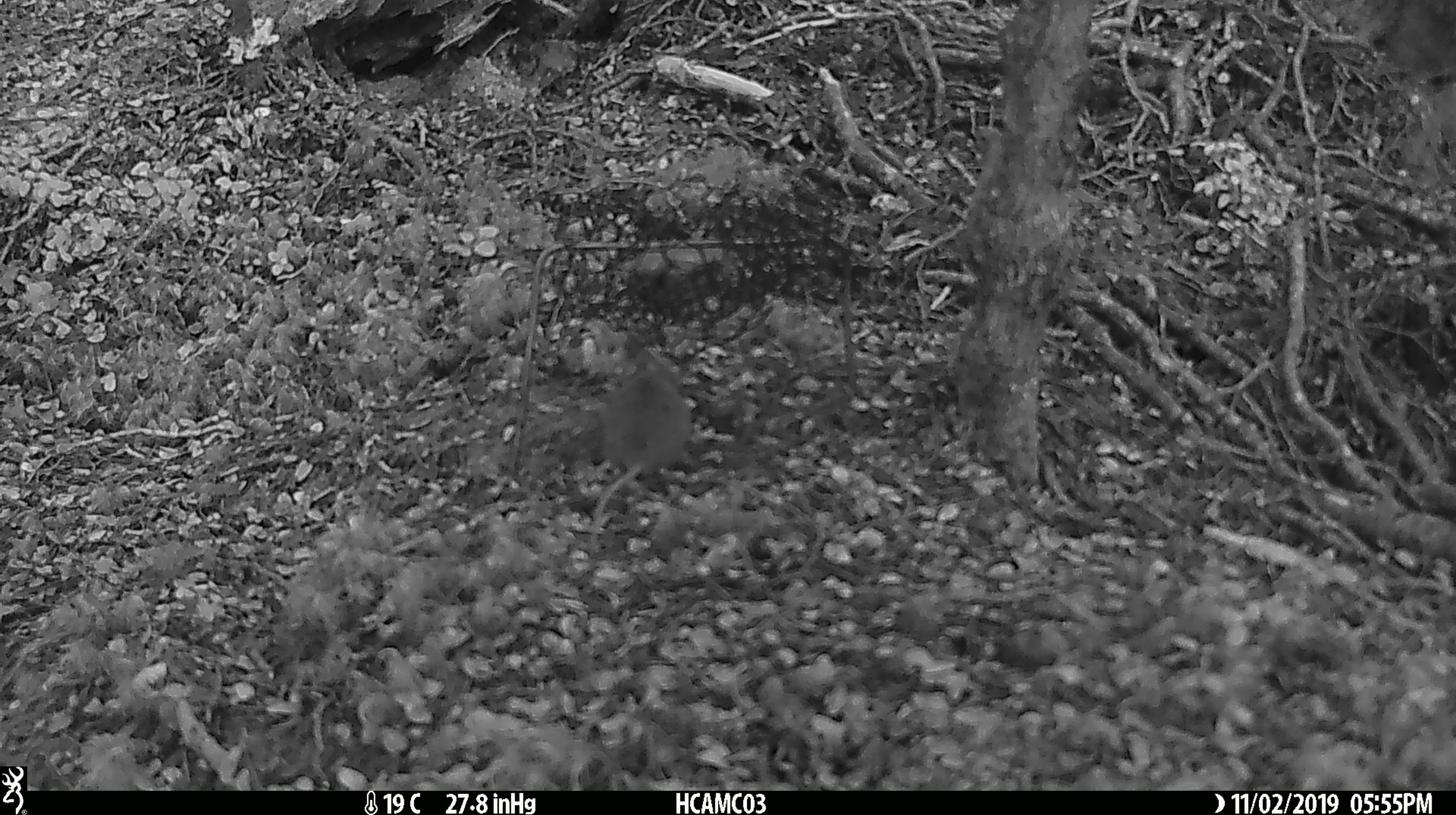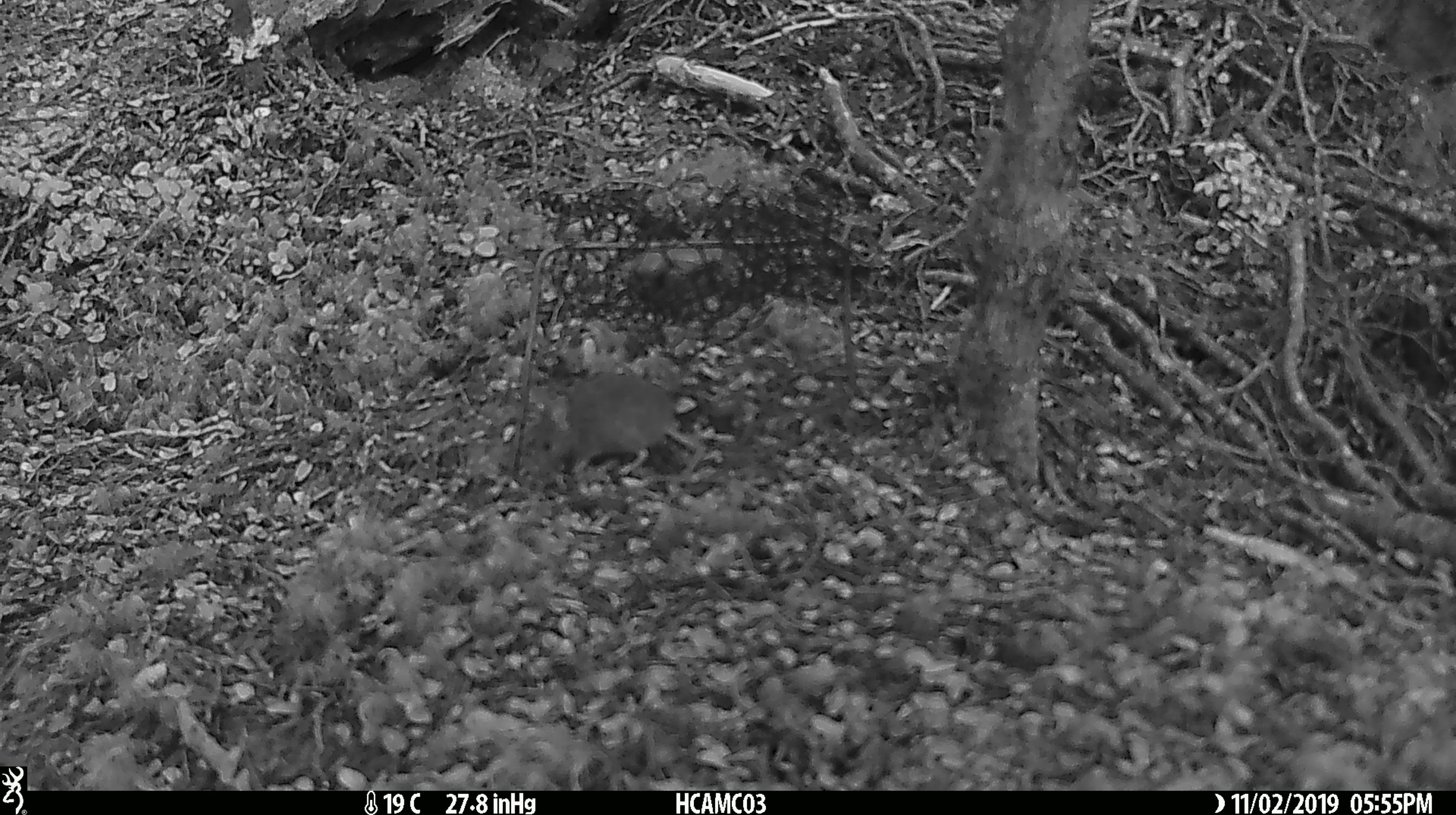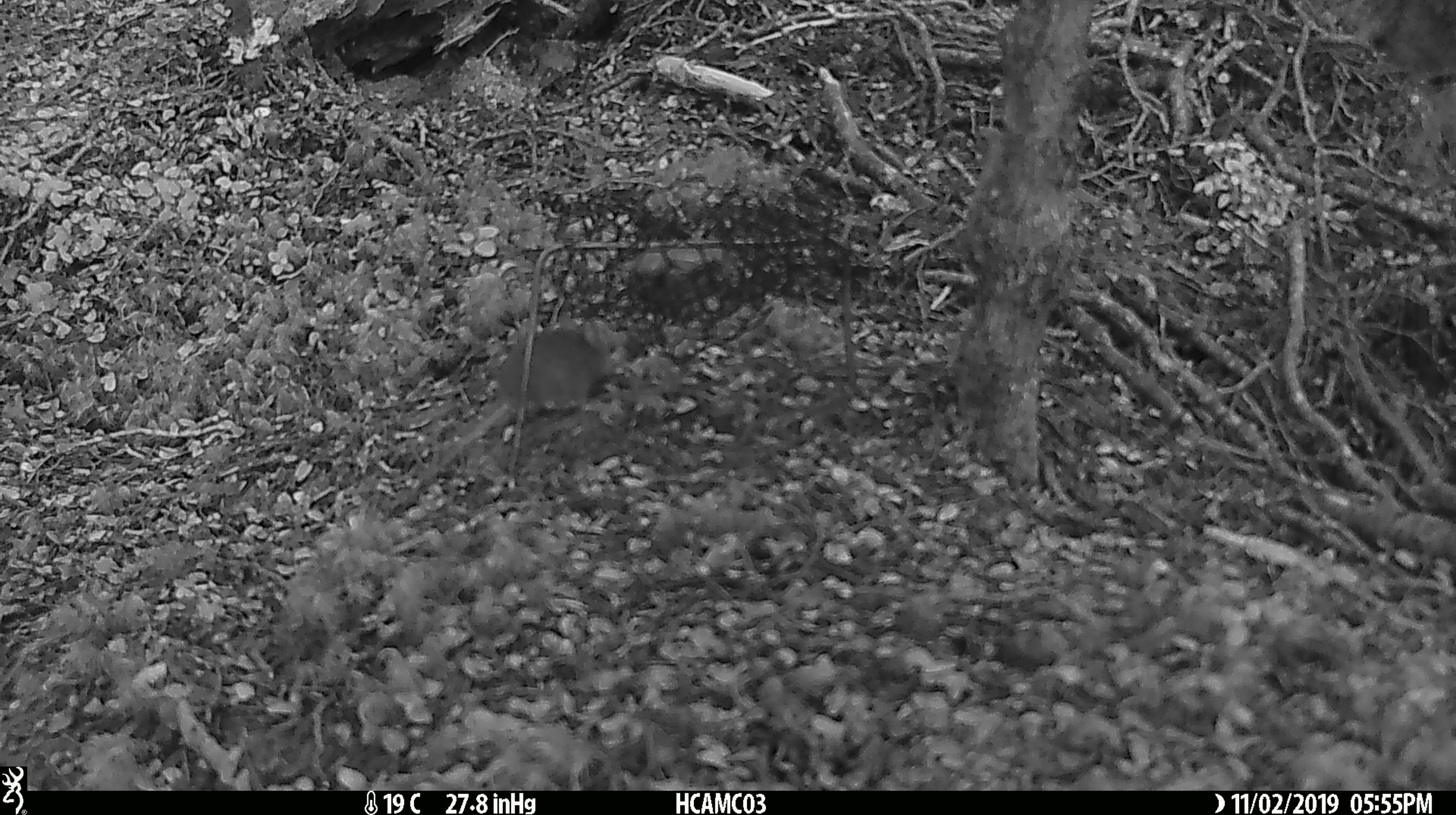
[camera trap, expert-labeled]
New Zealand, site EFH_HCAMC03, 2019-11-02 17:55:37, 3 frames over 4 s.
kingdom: Animalia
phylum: Chordata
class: Mammalia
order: Rodentia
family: Muridae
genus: Mus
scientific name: Mus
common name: mouse